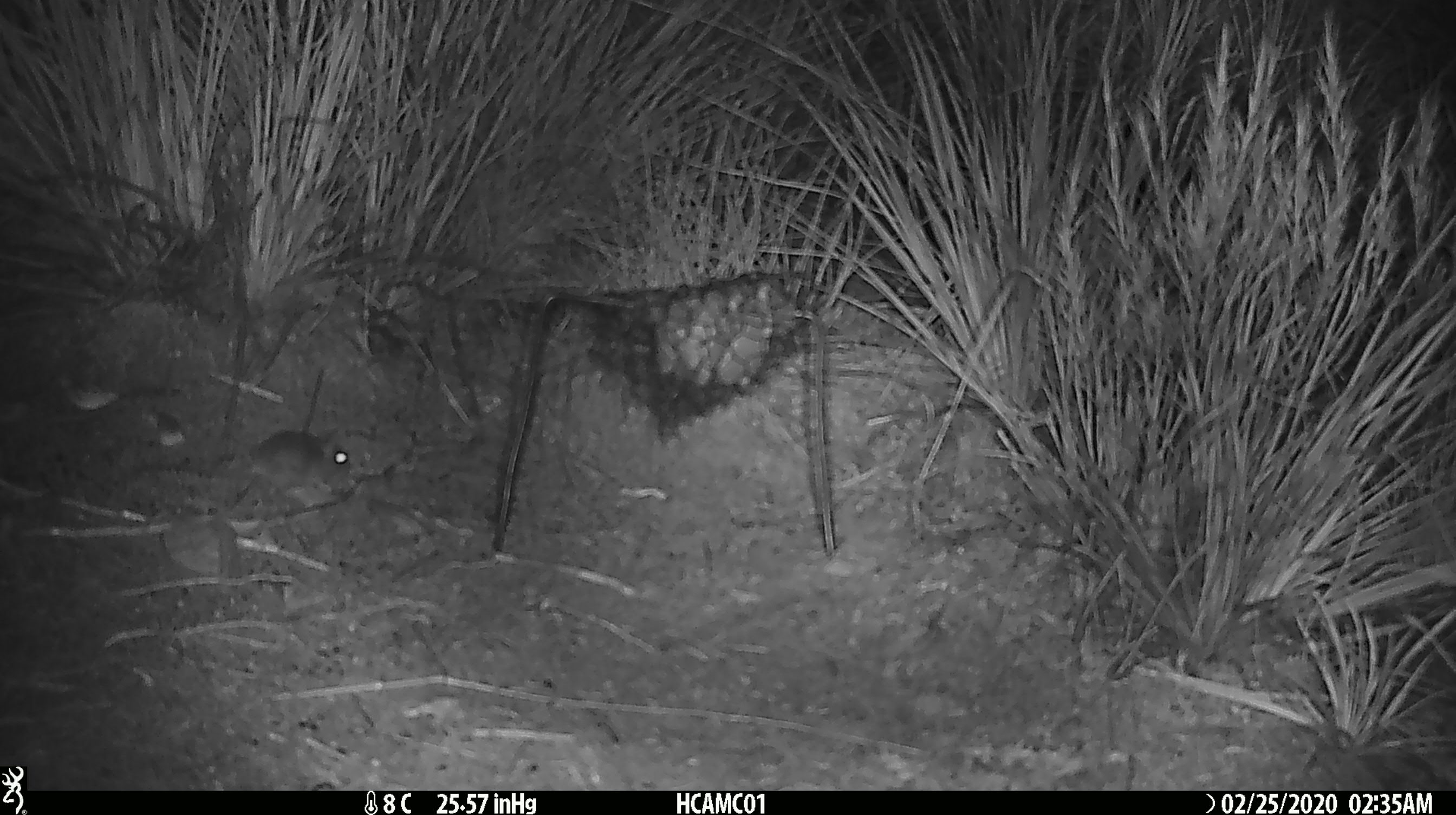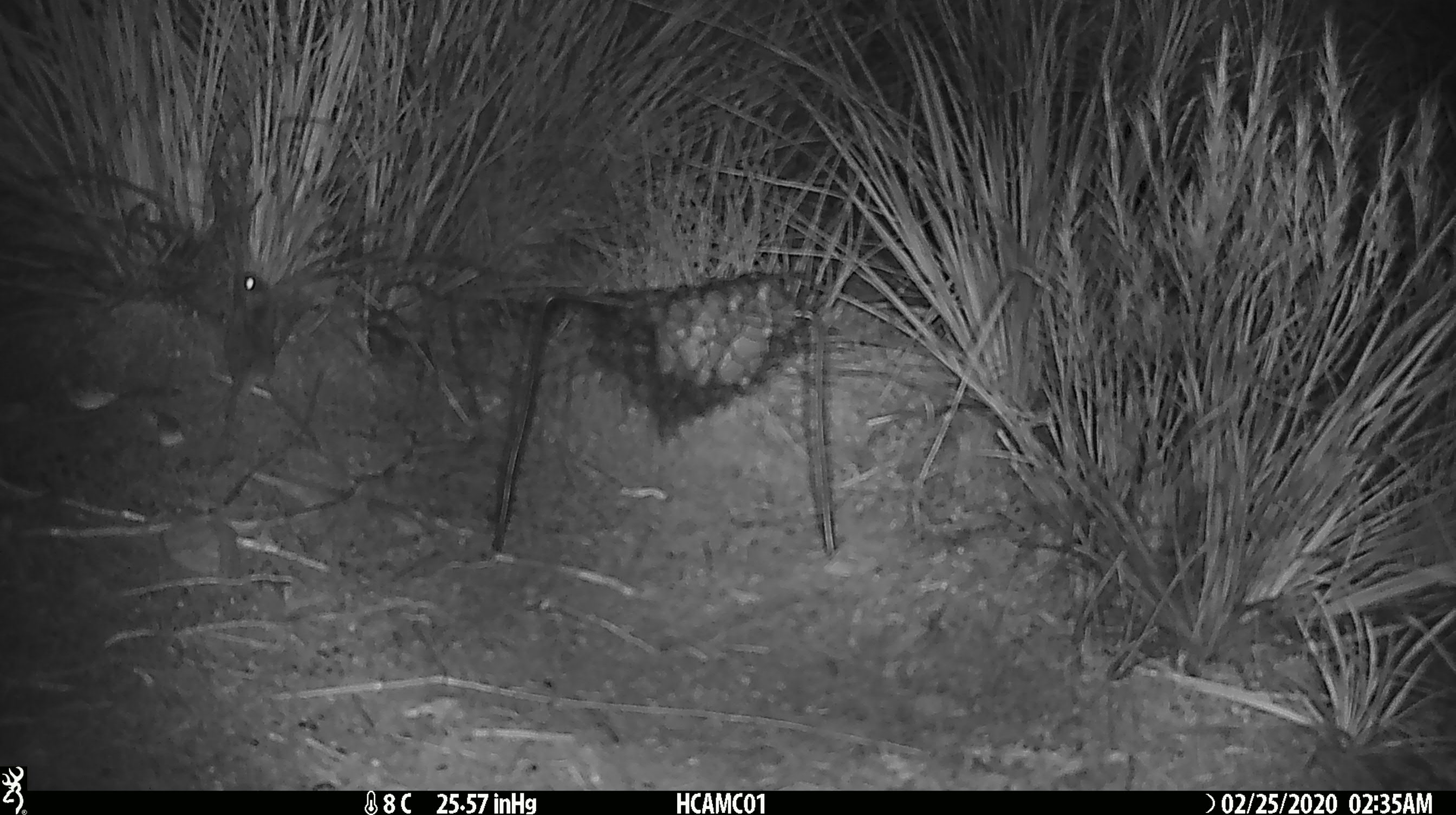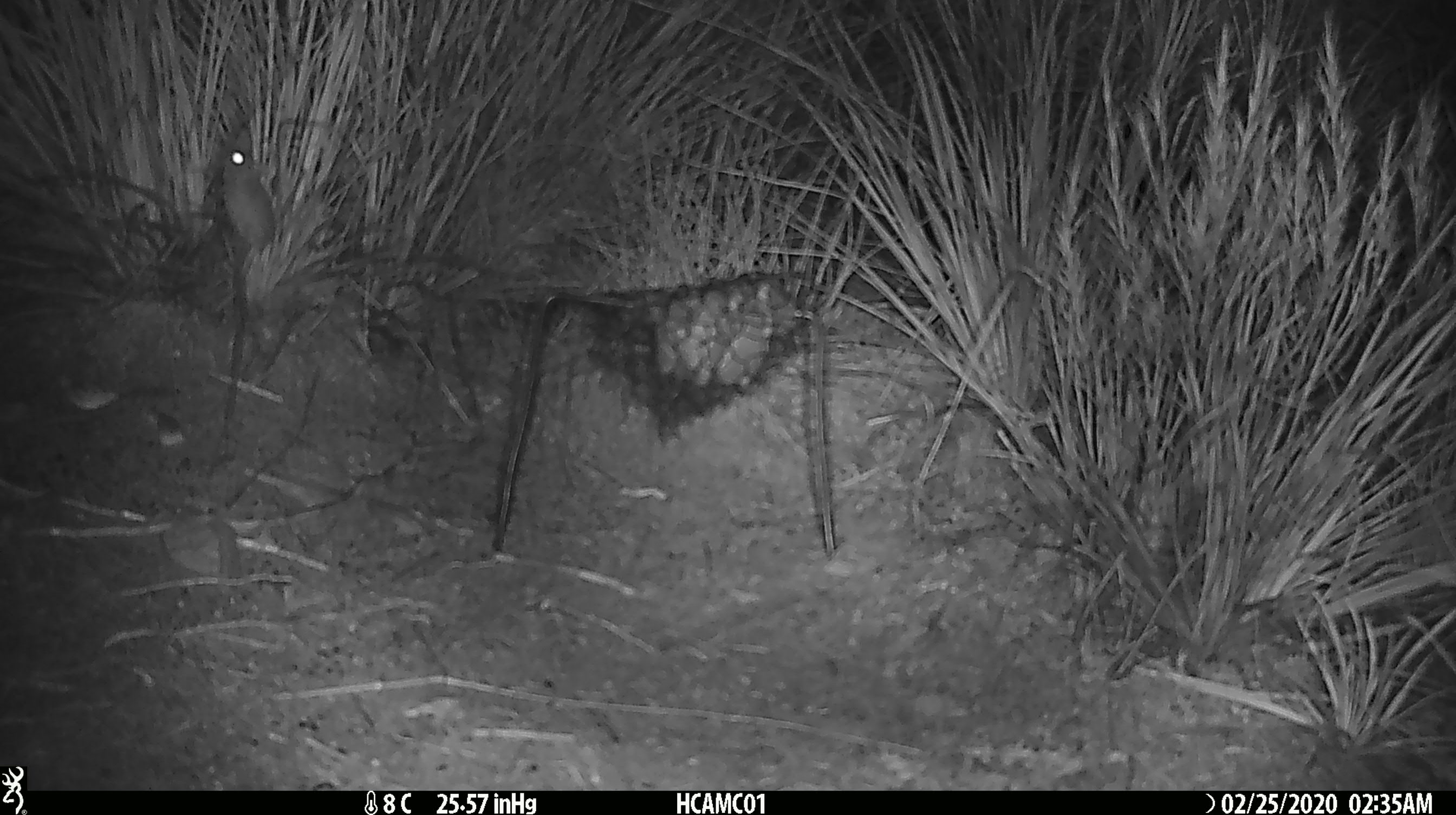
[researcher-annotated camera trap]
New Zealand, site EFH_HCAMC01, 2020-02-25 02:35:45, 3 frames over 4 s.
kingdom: Animalia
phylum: Chordata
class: Mammalia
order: Rodentia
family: Muridae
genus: Mus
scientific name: Mus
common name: mouse